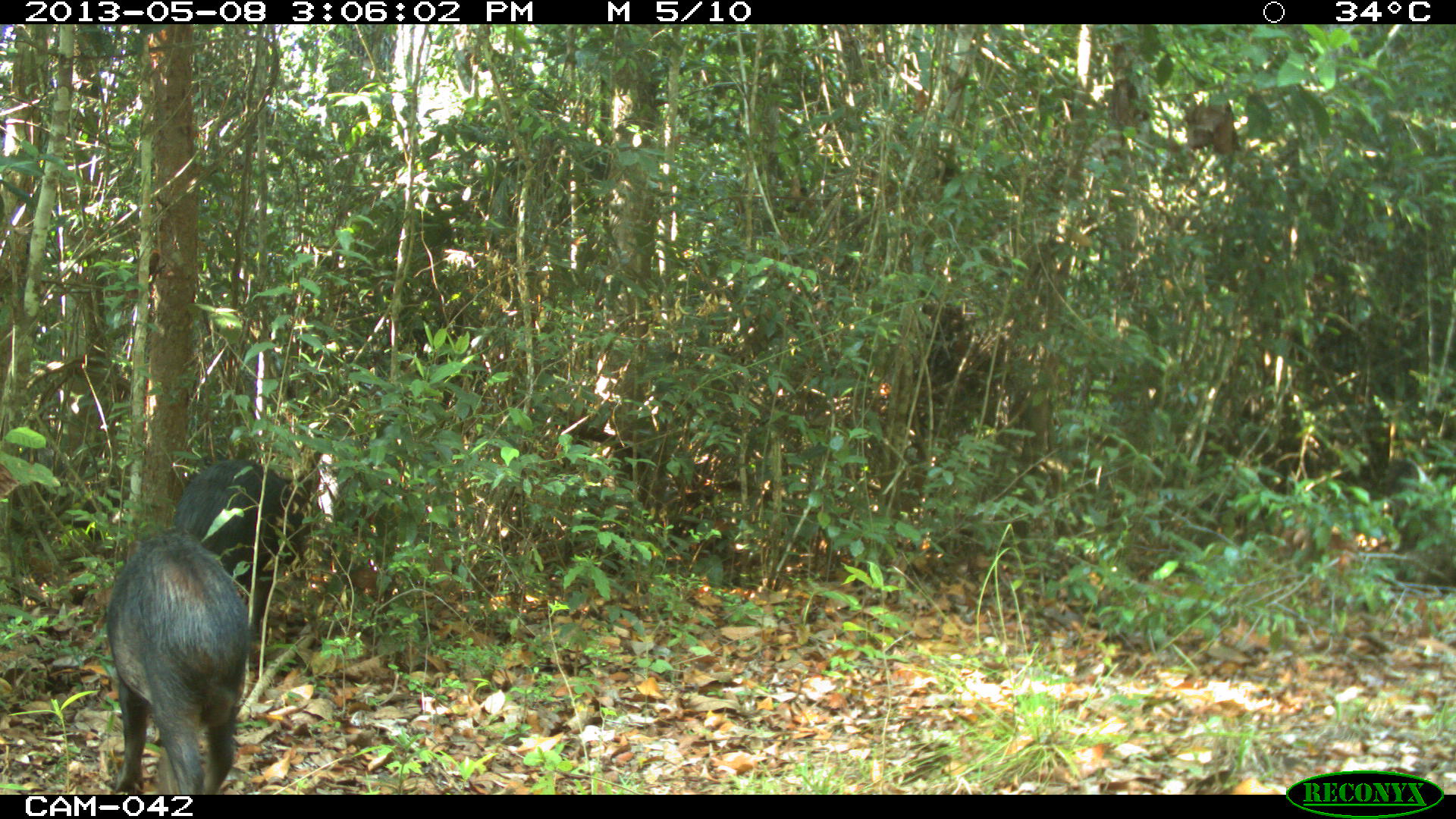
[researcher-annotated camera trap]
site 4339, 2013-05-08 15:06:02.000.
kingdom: Animalia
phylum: Chordata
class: Mammalia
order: Artiodactyla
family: Tayassuidae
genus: Tayassu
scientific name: Tayassu pecari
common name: white-lipped peccary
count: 32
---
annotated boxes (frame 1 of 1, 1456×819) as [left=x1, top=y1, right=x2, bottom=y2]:
tayassu pecari: [left=103, top=528, right=244, bottom=794]; [left=169, top=459, right=316, bottom=633]